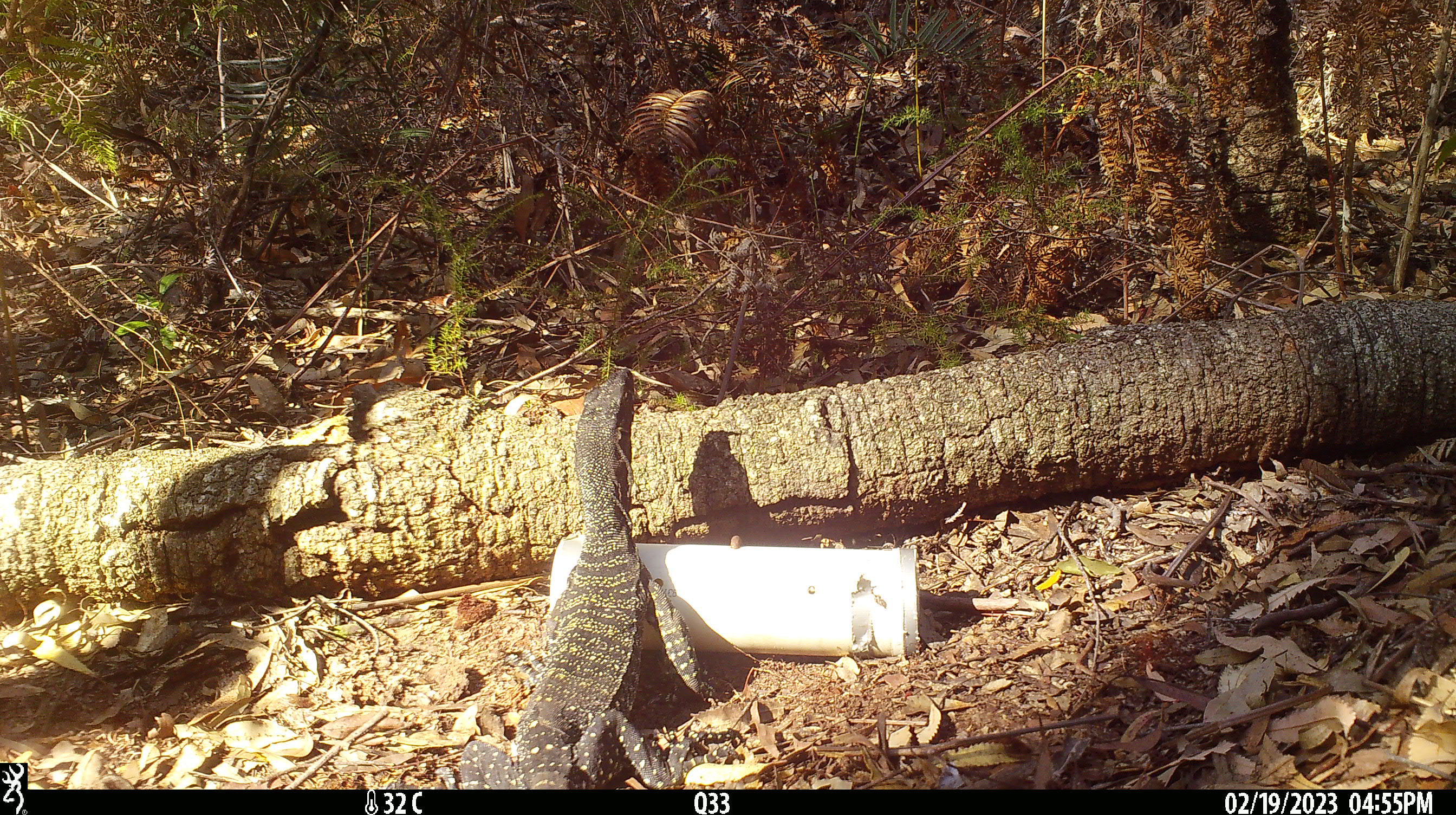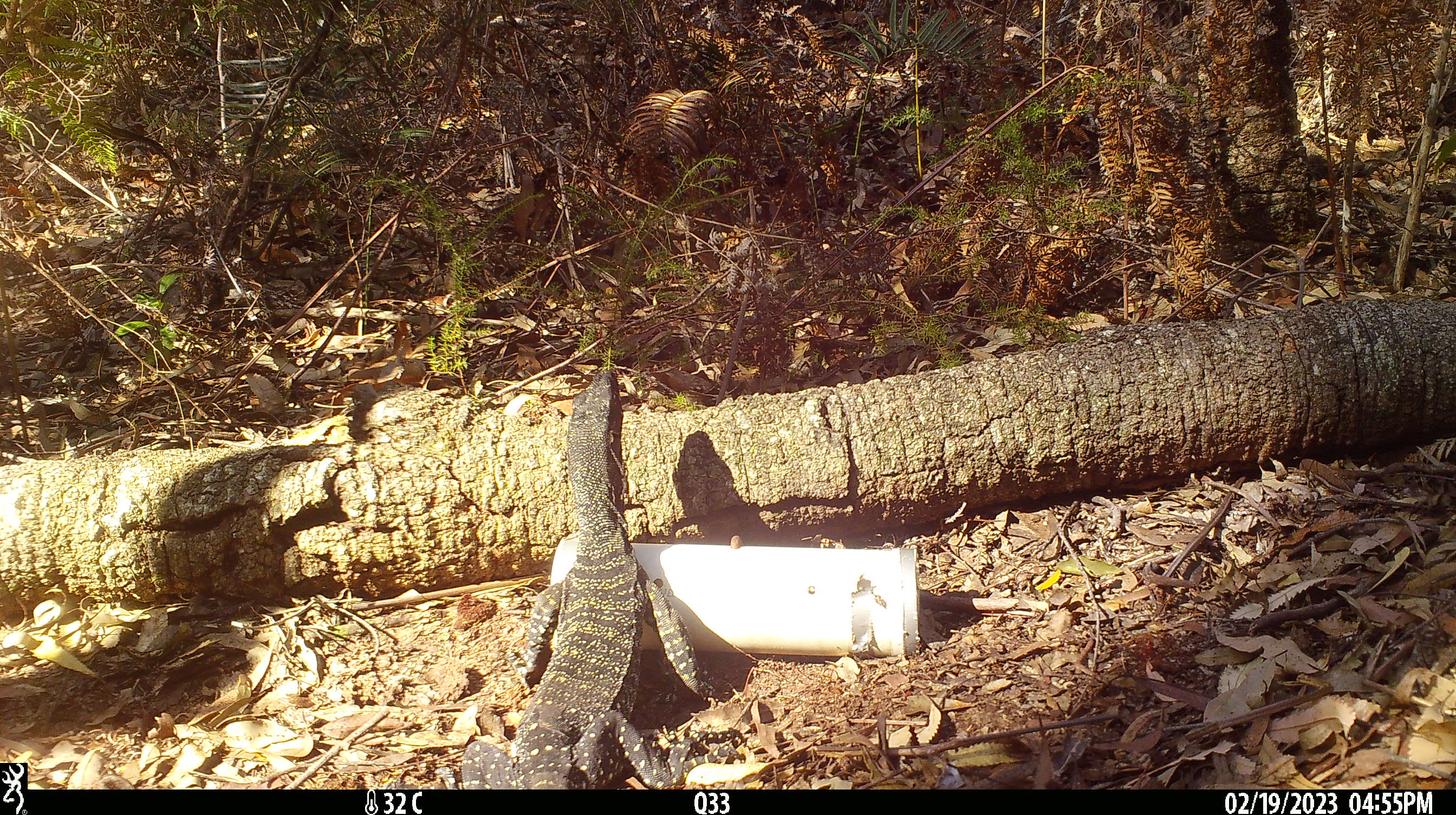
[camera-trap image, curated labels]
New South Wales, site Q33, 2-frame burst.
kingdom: Animalia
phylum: Chordata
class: Reptilia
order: Squamata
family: Varanidae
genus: Varanus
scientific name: Varanus varius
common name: lace monitor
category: goanna